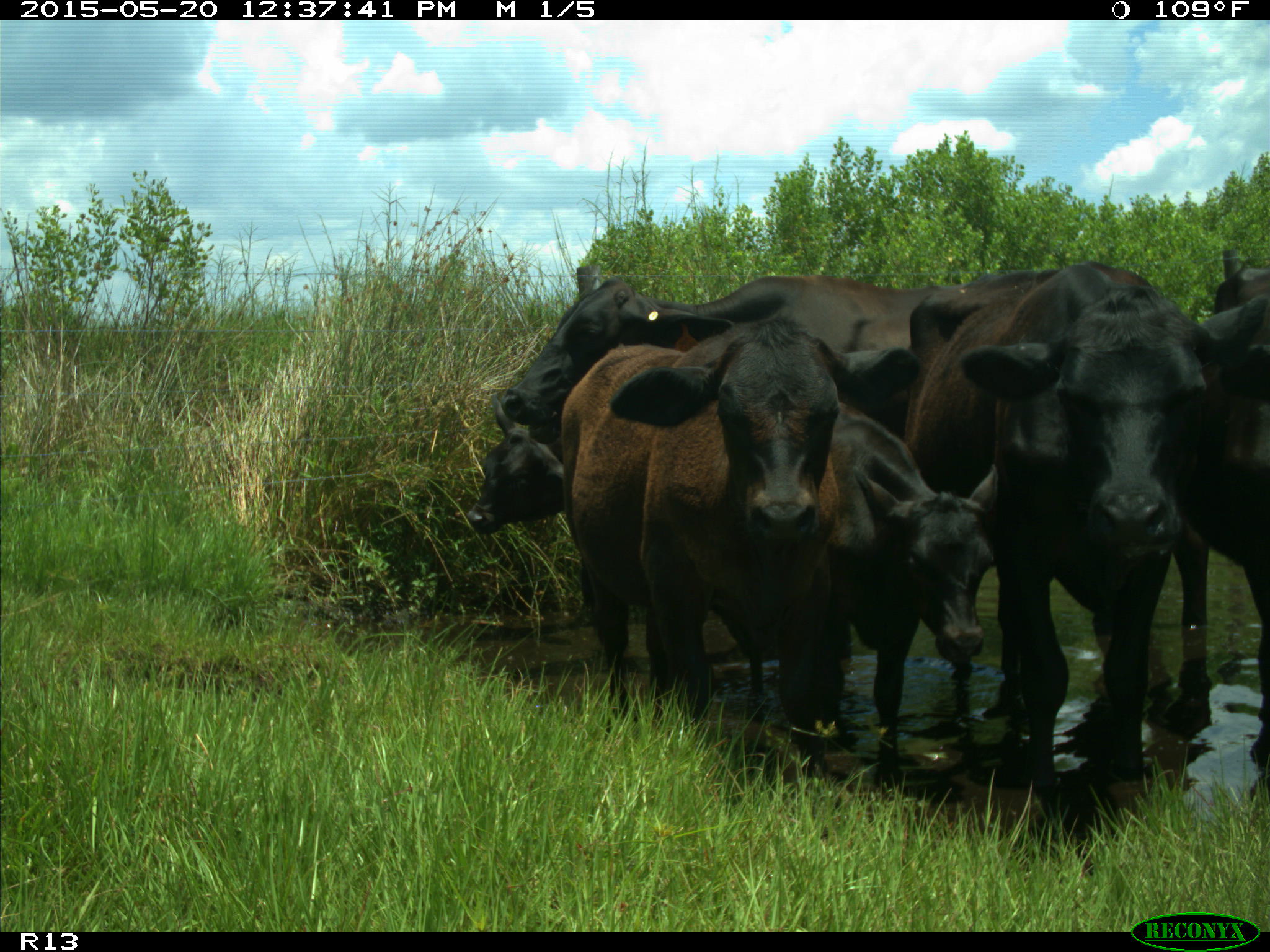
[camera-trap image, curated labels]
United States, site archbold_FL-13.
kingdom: Animalia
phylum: Chordata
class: Mammalia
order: Artiodactyla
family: Bovidae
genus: Bos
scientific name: Bos taurus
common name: domestic cow